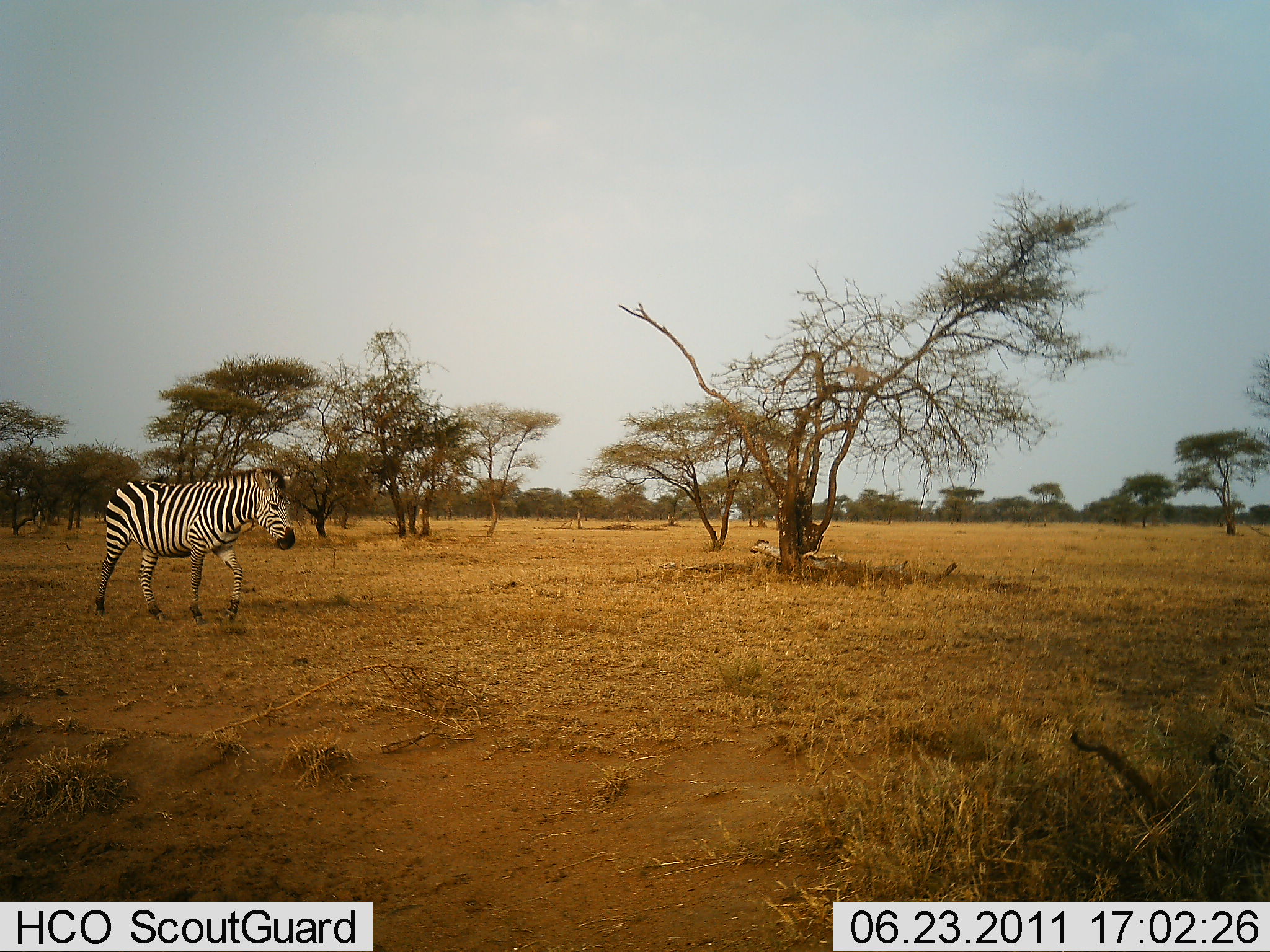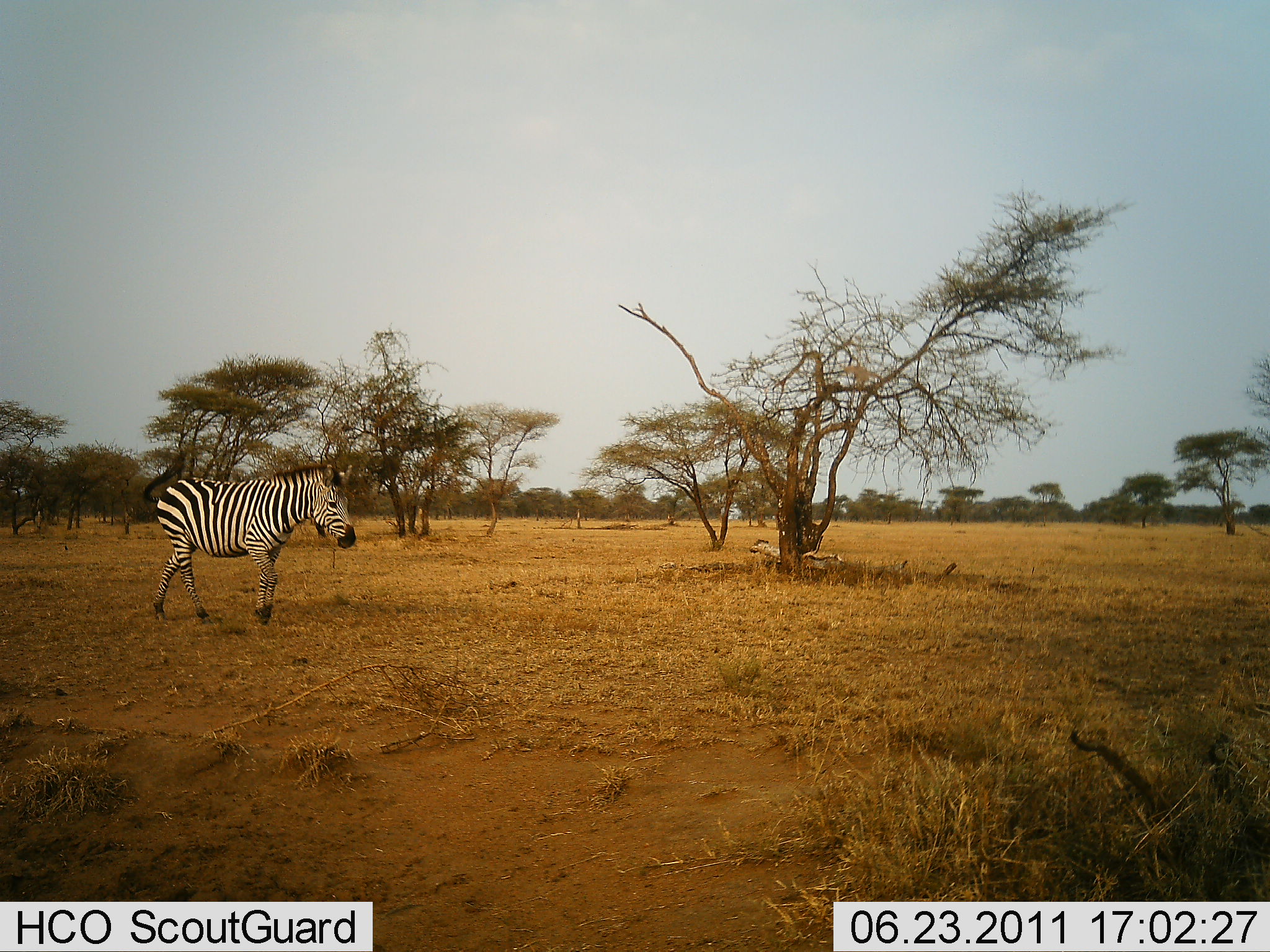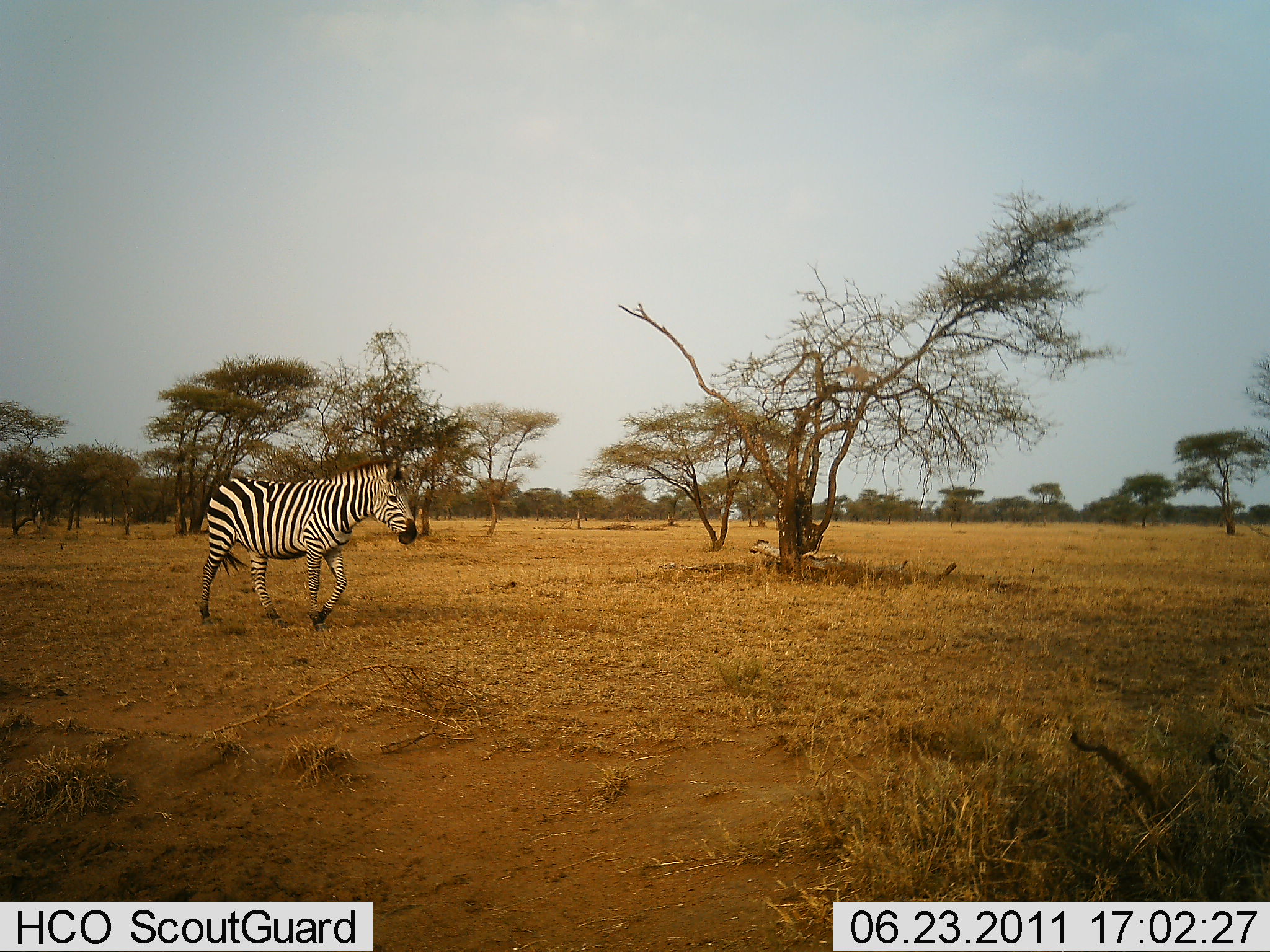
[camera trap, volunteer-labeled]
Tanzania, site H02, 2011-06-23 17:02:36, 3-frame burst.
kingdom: Animalia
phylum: Chordata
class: Mammalia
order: Perissodactyla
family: Equidae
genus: Equus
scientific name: Equus quagga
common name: plains zebra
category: zebra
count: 1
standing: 0%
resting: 0%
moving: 100%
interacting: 0%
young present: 0%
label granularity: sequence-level